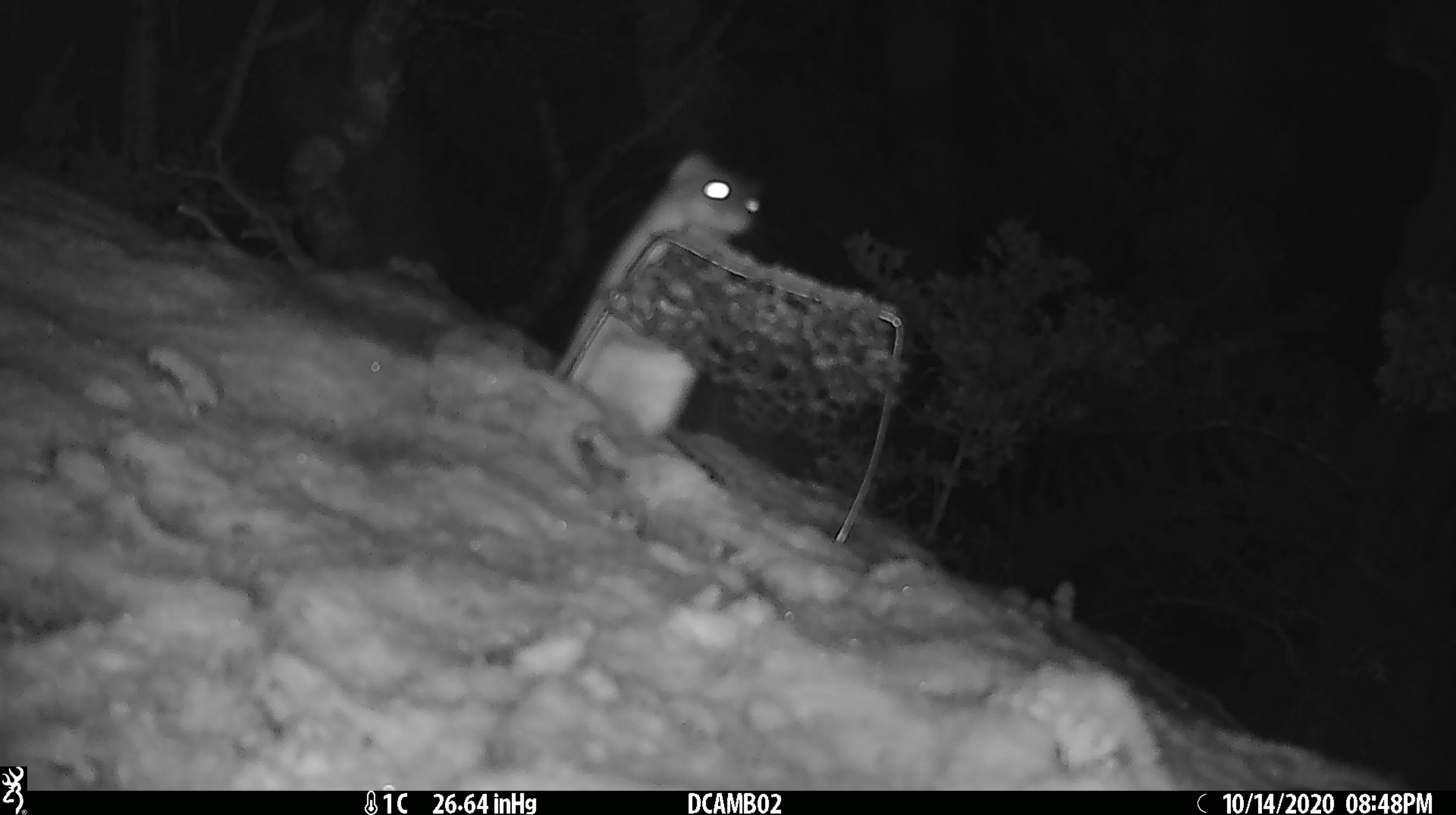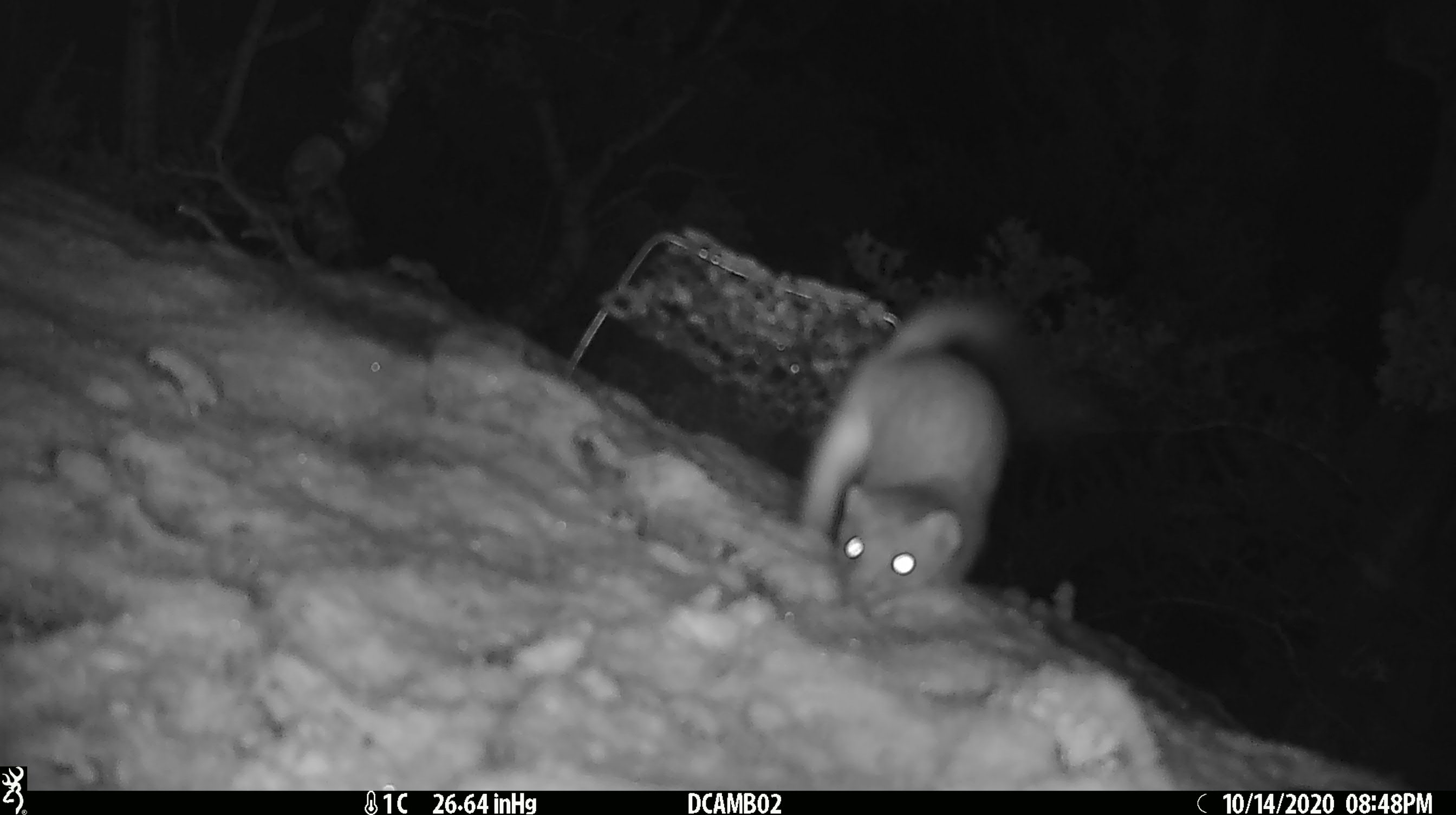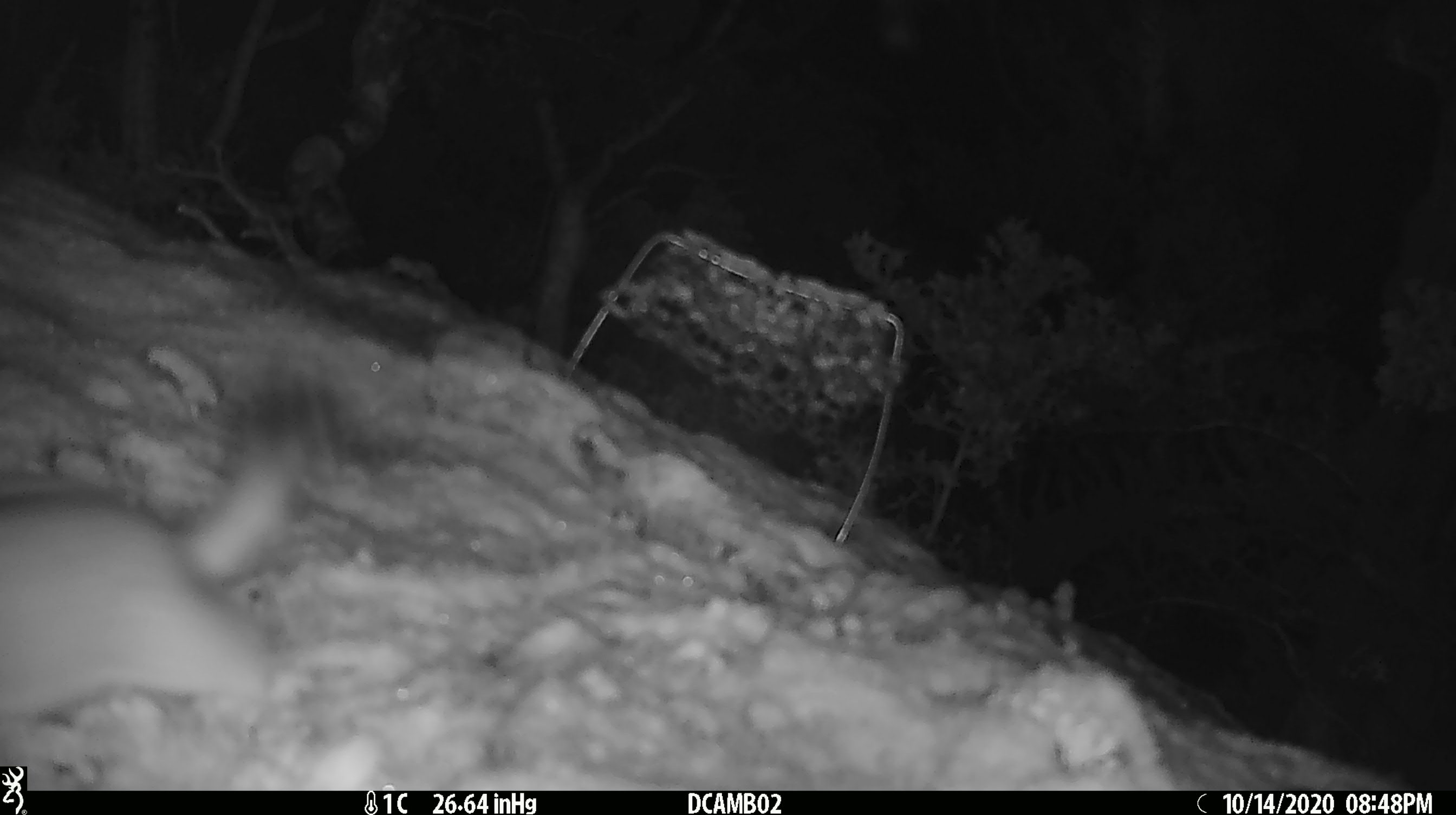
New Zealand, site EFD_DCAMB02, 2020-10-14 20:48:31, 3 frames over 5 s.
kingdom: Animalia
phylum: Chordata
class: Mammalia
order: Carnivora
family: Mustelidae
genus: Mustela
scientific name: Mustela erminea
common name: stoat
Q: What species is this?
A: Stoat (Mustela erminea).